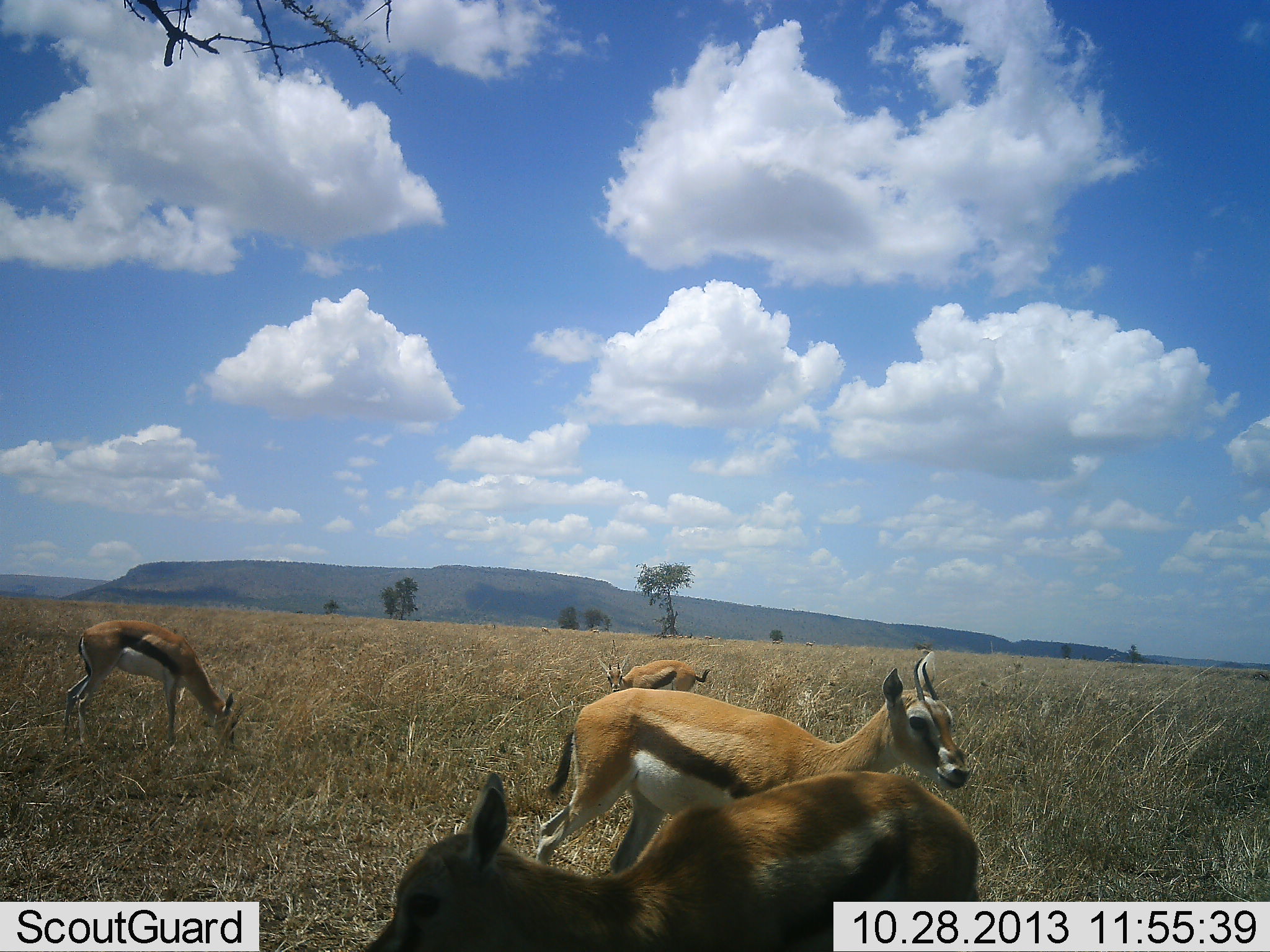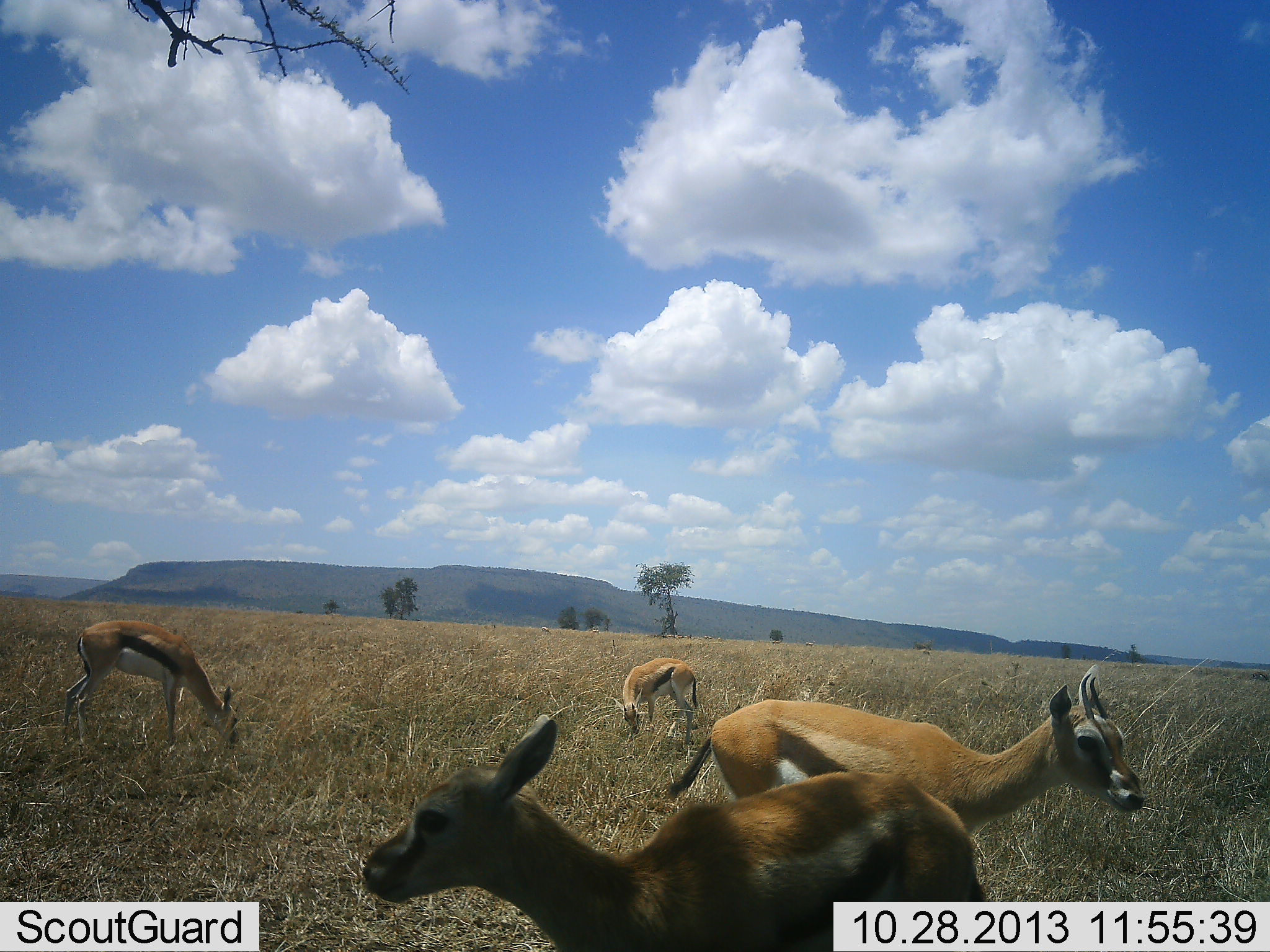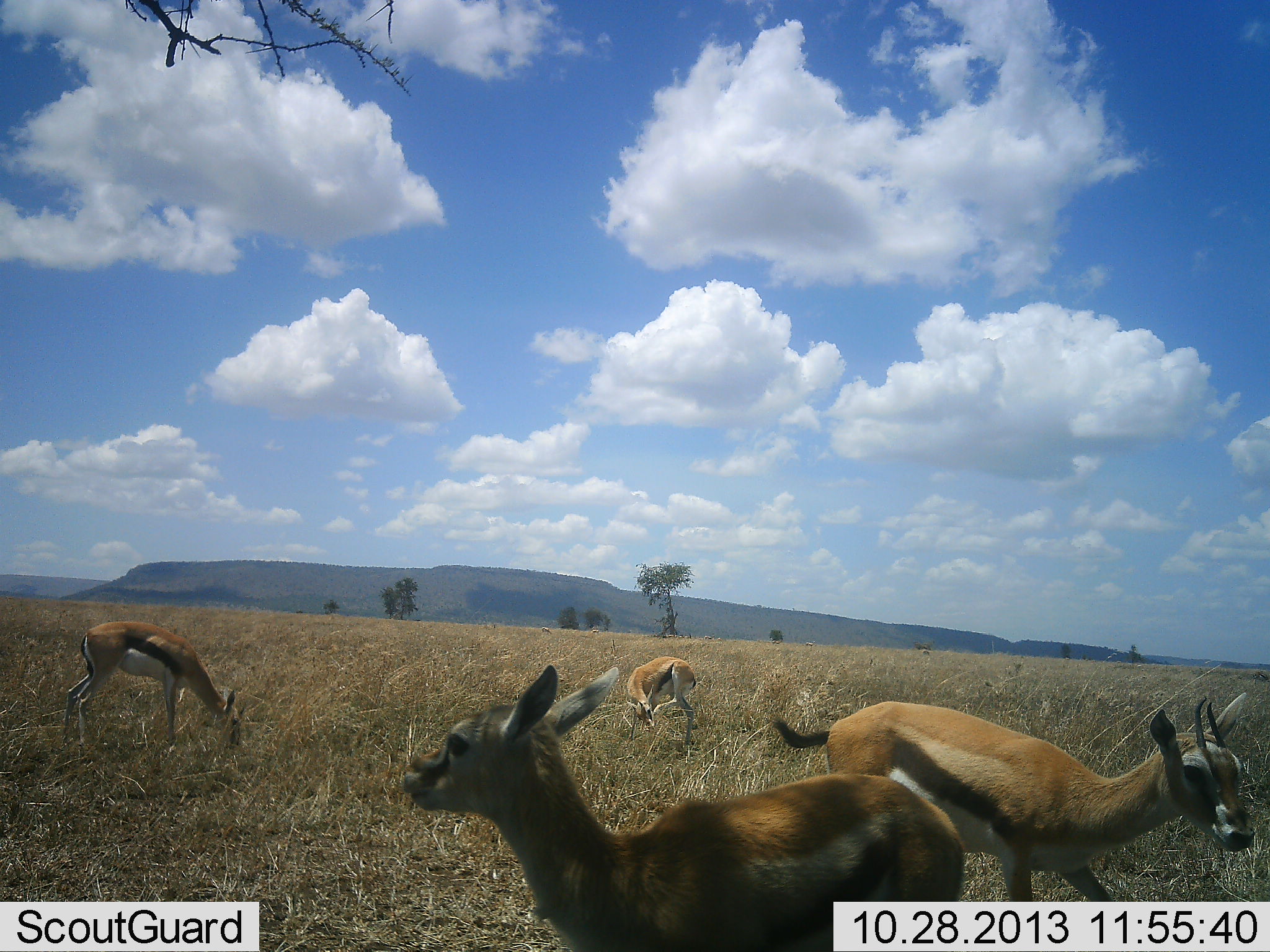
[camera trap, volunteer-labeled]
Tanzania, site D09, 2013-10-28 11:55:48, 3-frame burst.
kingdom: Animalia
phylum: Chordata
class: Mammalia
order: Artiodactyla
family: Bovidae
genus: Eudorcas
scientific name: Eudorcas thomsonii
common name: thomson's gazelle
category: gazellethomsons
Gazellethomsons (thomson's gazelle) (Eudorcas thomsonii), count 4. Behavior (volunteer vote fractions): standing 73%, resting 4%, moving 65%, interacting 0%. Young present (vote fraction): 0%. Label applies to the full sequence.